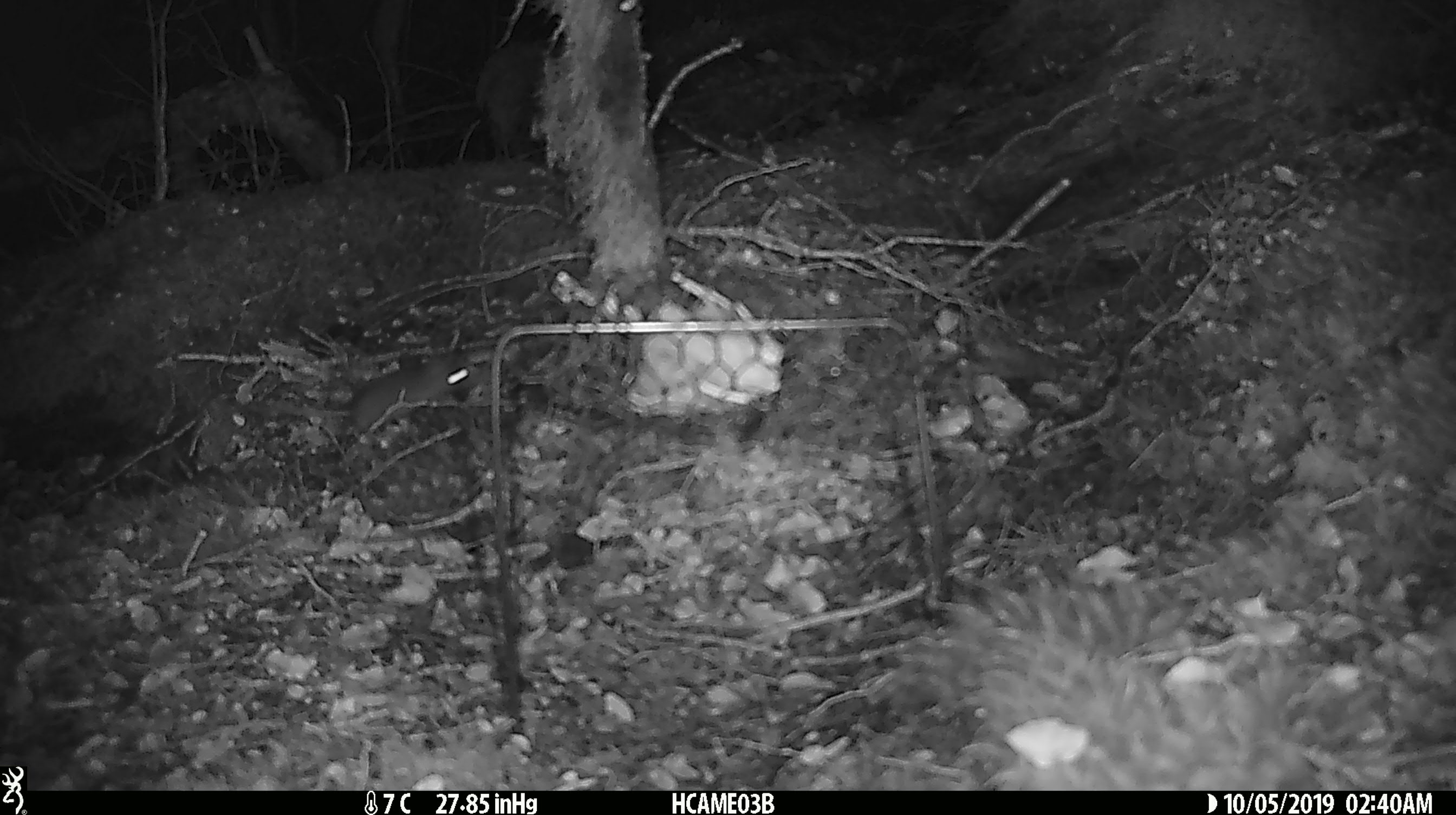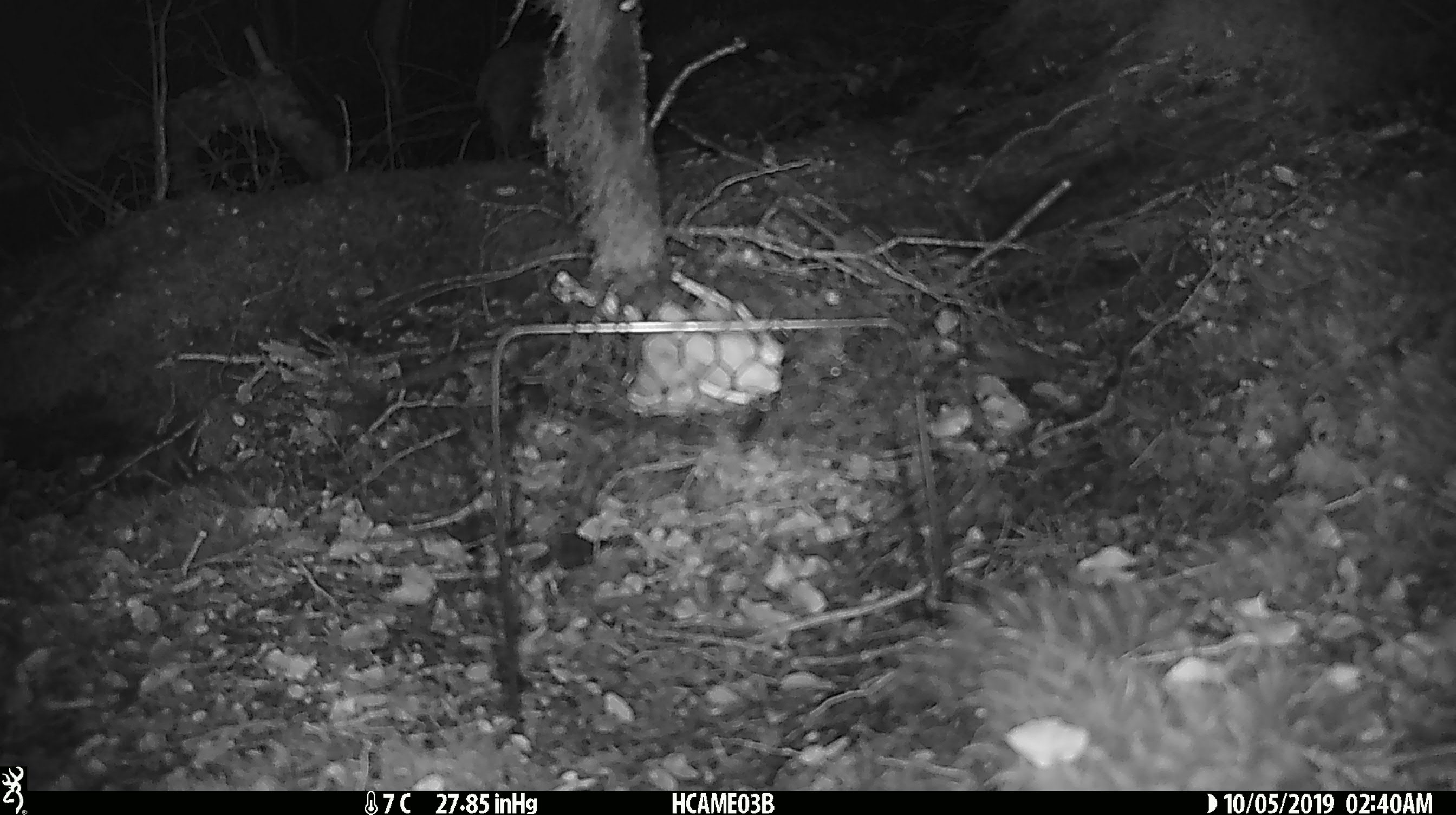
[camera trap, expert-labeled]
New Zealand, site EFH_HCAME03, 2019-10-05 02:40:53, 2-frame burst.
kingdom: Animalia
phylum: Chordata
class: Mammalia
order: Rodentia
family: Muridae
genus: Mus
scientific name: Mus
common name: mouse